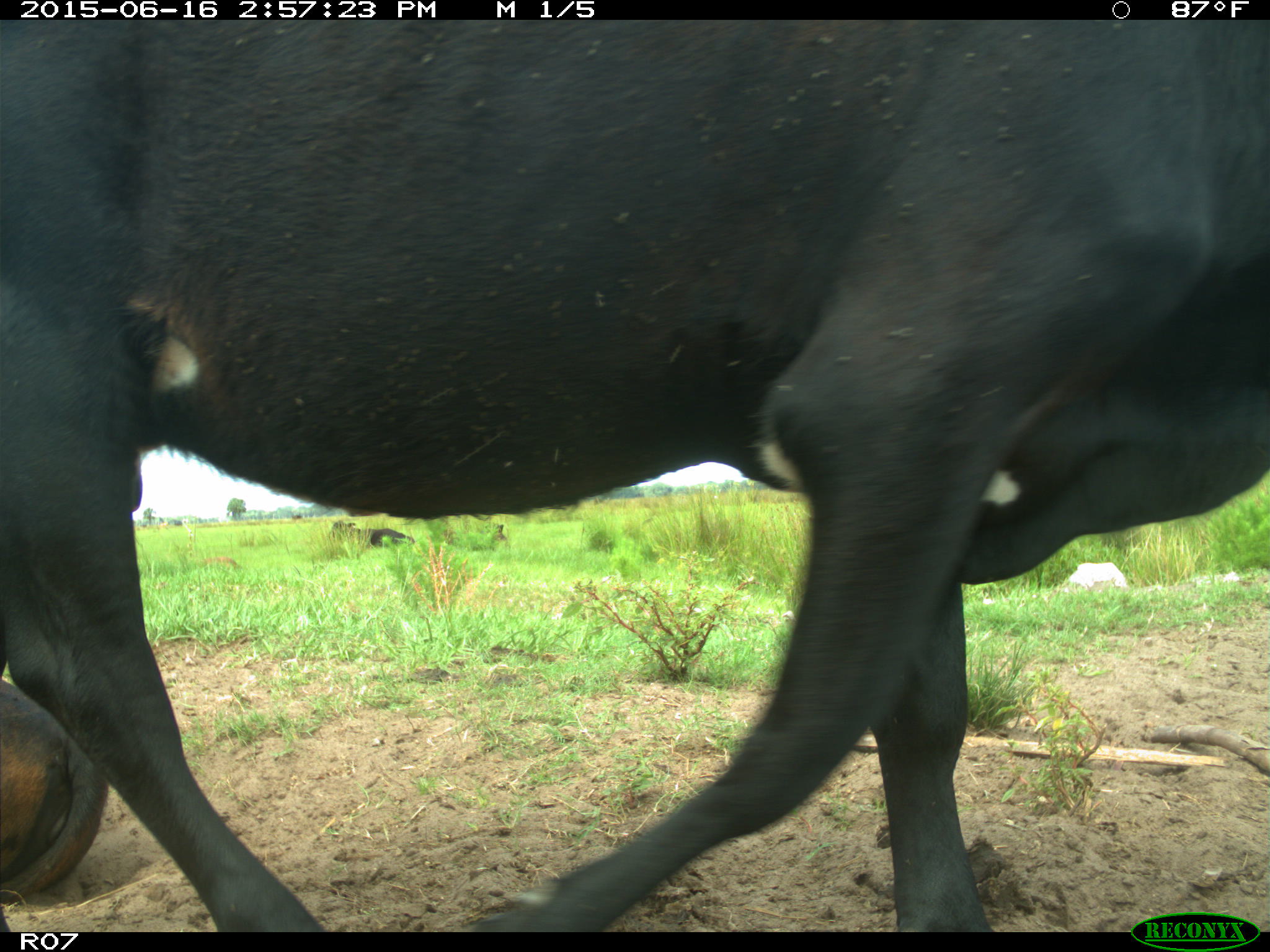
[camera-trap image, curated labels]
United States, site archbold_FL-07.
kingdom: Animalia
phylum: Chordata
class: Mammalia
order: Artiodactyla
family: Bovidae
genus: Bos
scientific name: Bos taurus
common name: domestic cow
Bos taurus (domestic cow).